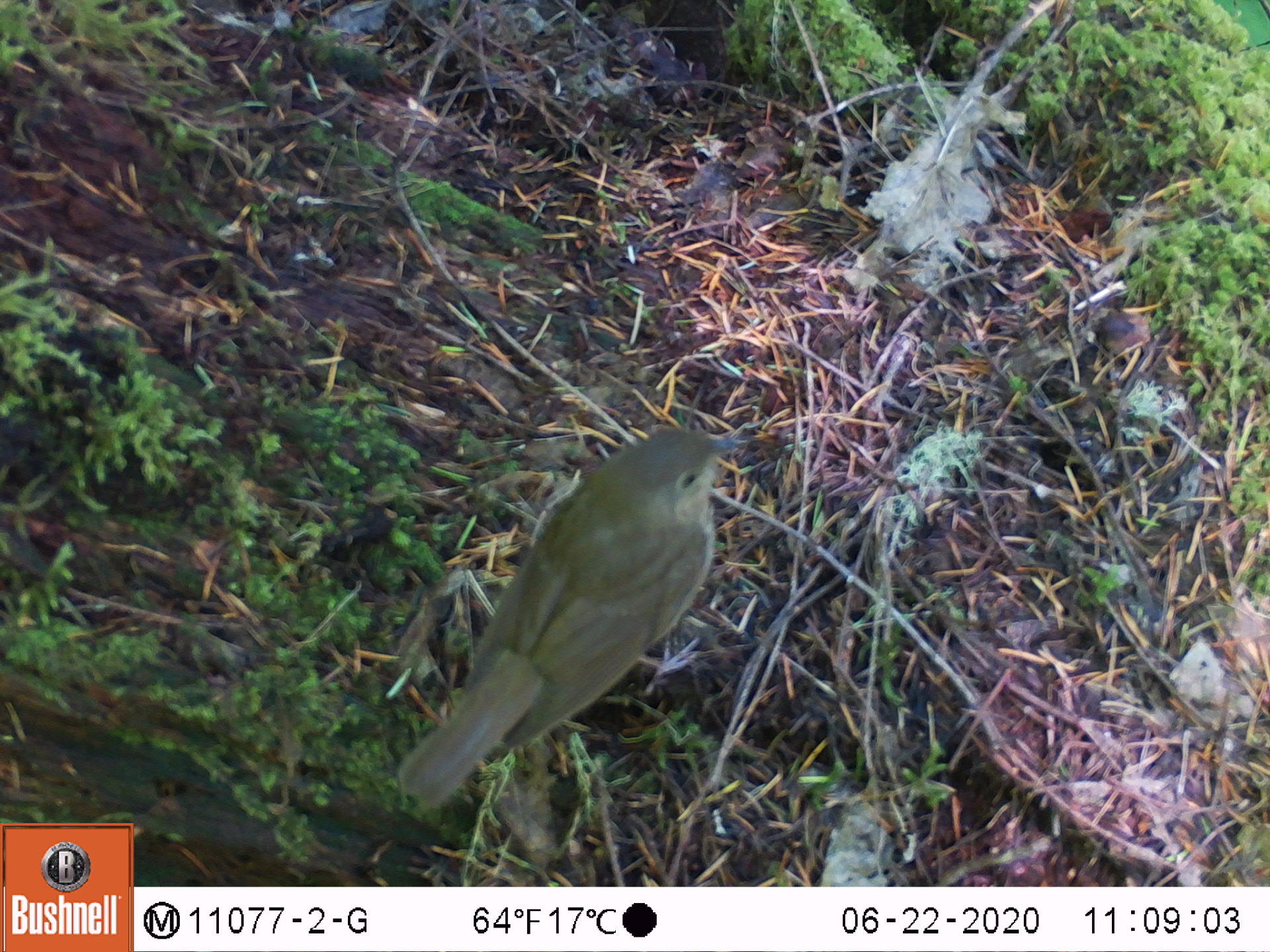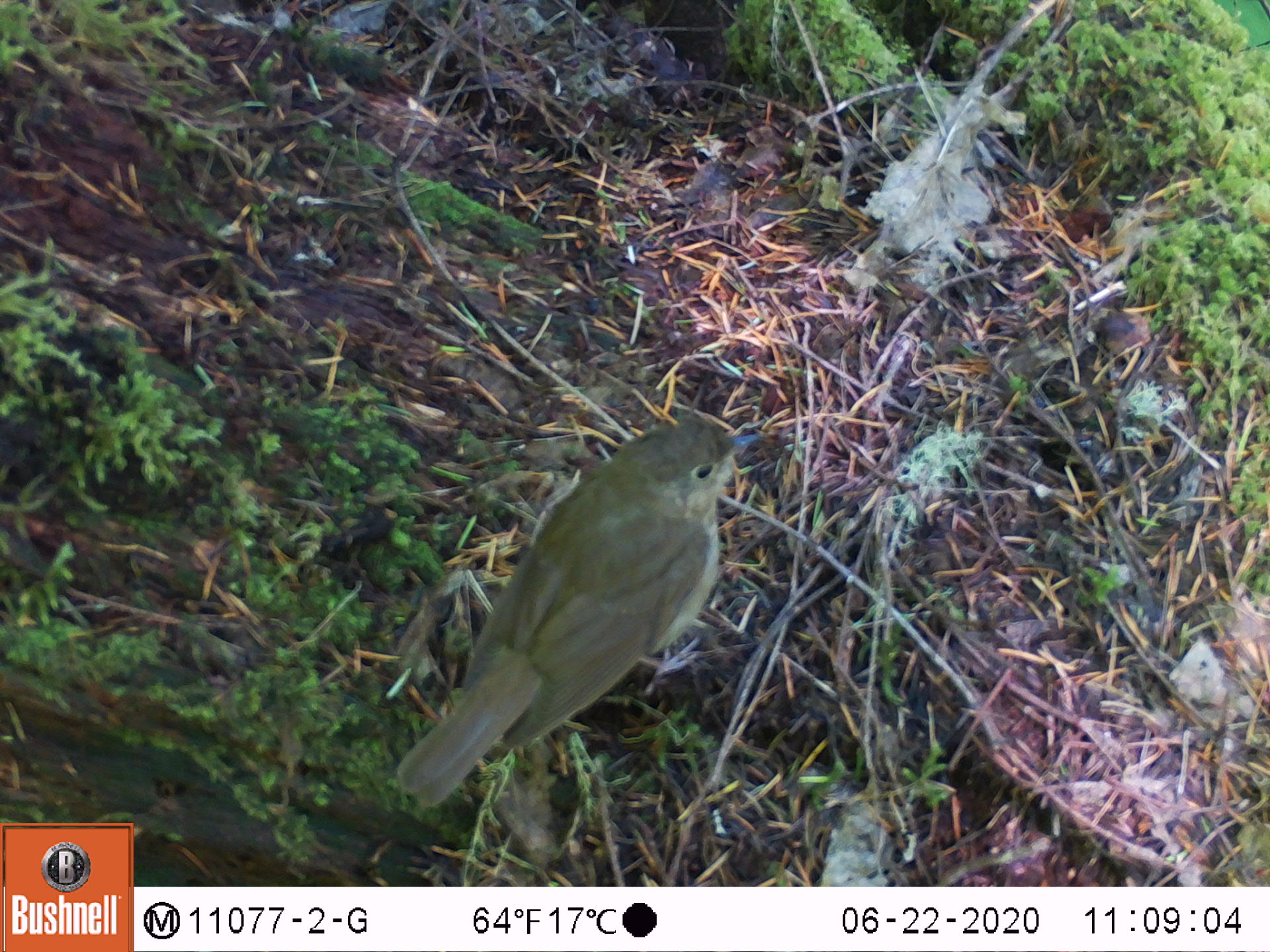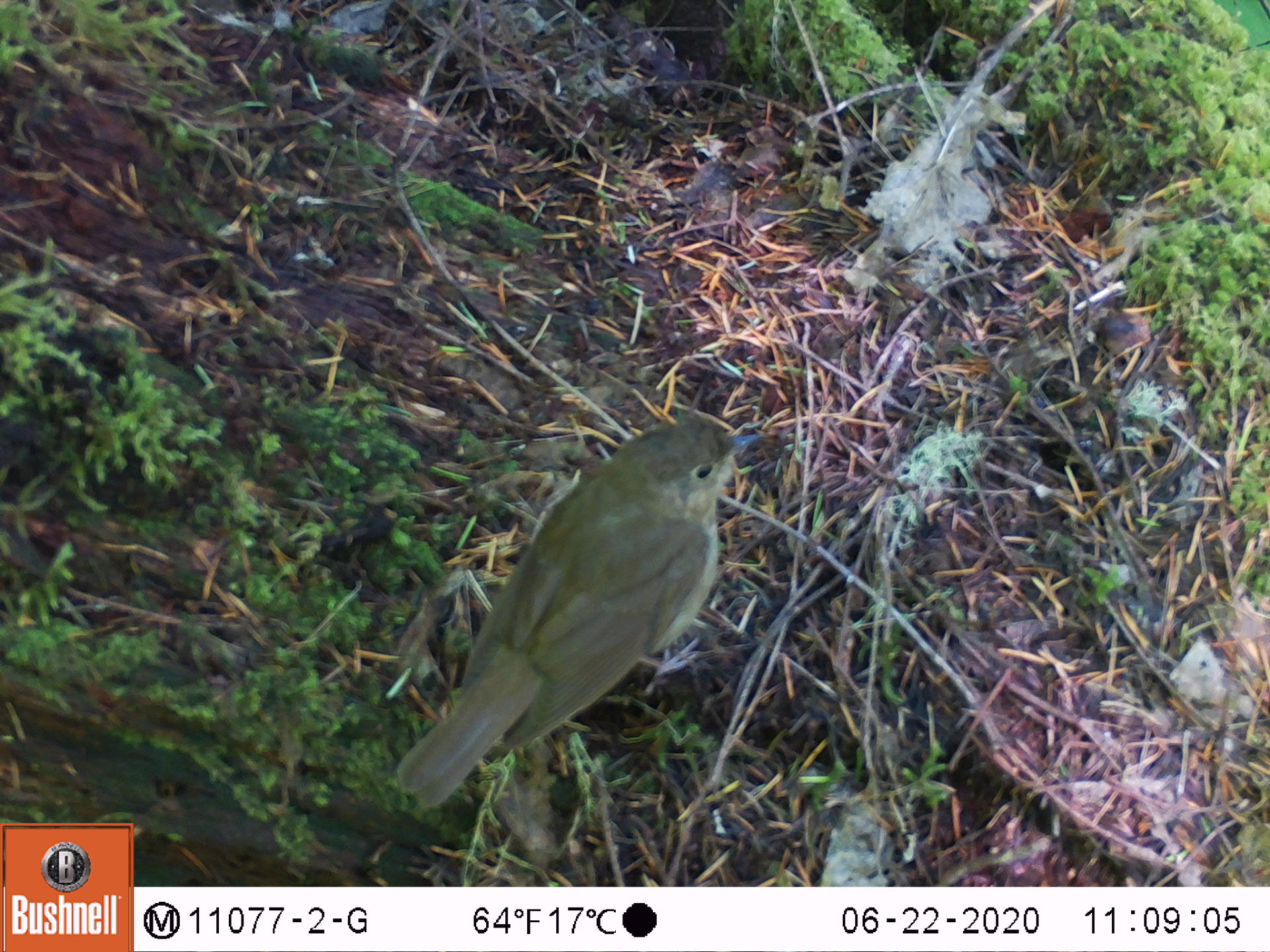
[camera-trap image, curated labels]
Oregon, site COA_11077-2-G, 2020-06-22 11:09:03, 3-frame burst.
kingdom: Animalia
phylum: Chordata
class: Aves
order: Passeriformes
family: Turdidae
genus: Catharus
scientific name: Catharus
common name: brown thrushes and nightingale-thrushes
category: catharus species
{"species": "catharus species (brown thrushes and nightingale-thrushes) (Catharus)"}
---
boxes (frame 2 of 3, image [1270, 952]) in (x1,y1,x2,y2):
catharus species: (398,424,758,804)